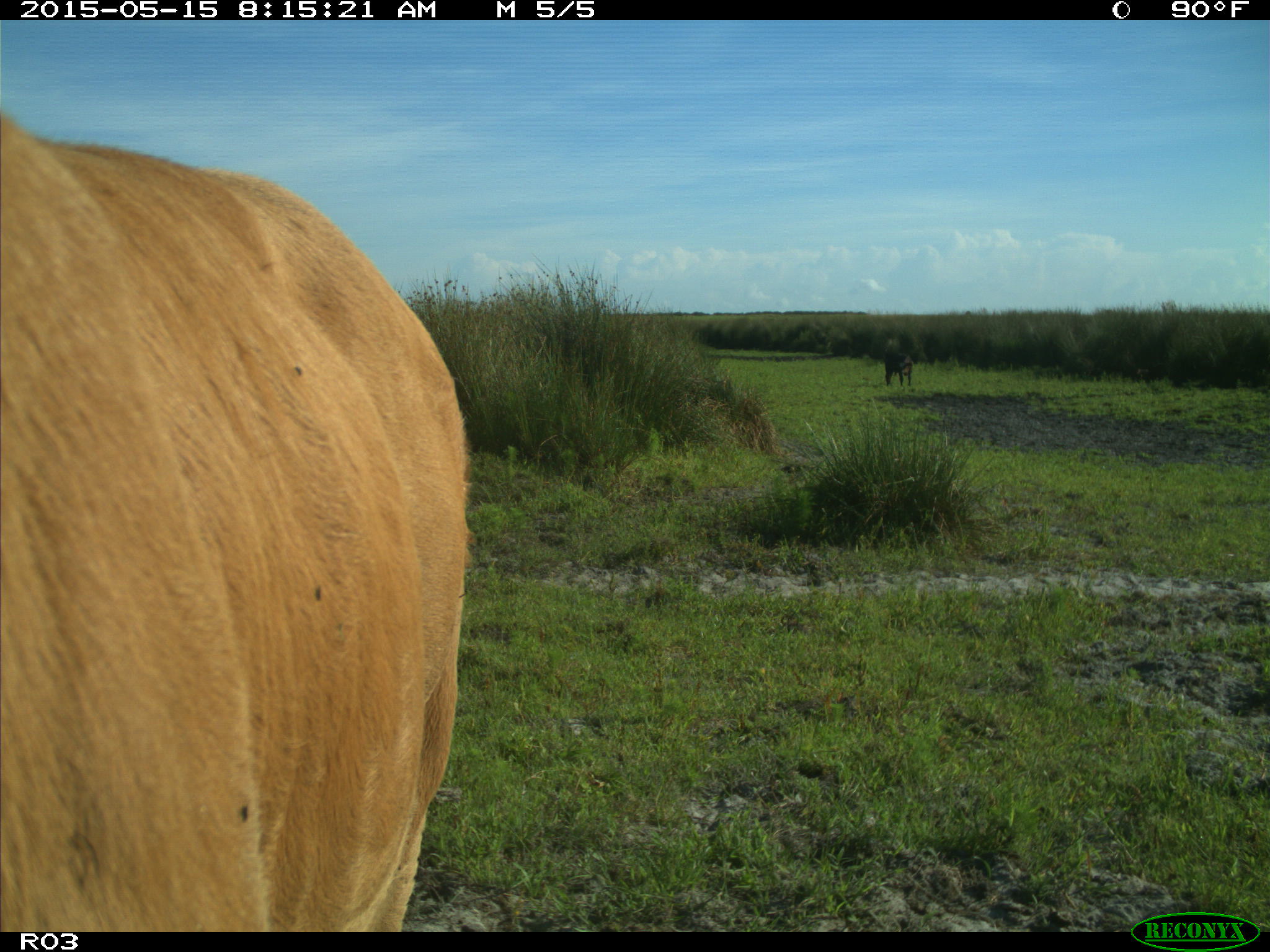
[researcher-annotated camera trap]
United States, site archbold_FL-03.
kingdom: Animalia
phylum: Chordata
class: Mammalia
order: Artiodactyla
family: Bovidae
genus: Bos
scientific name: Bos taurus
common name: domestic cow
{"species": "Bos taurus (domestic cow)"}